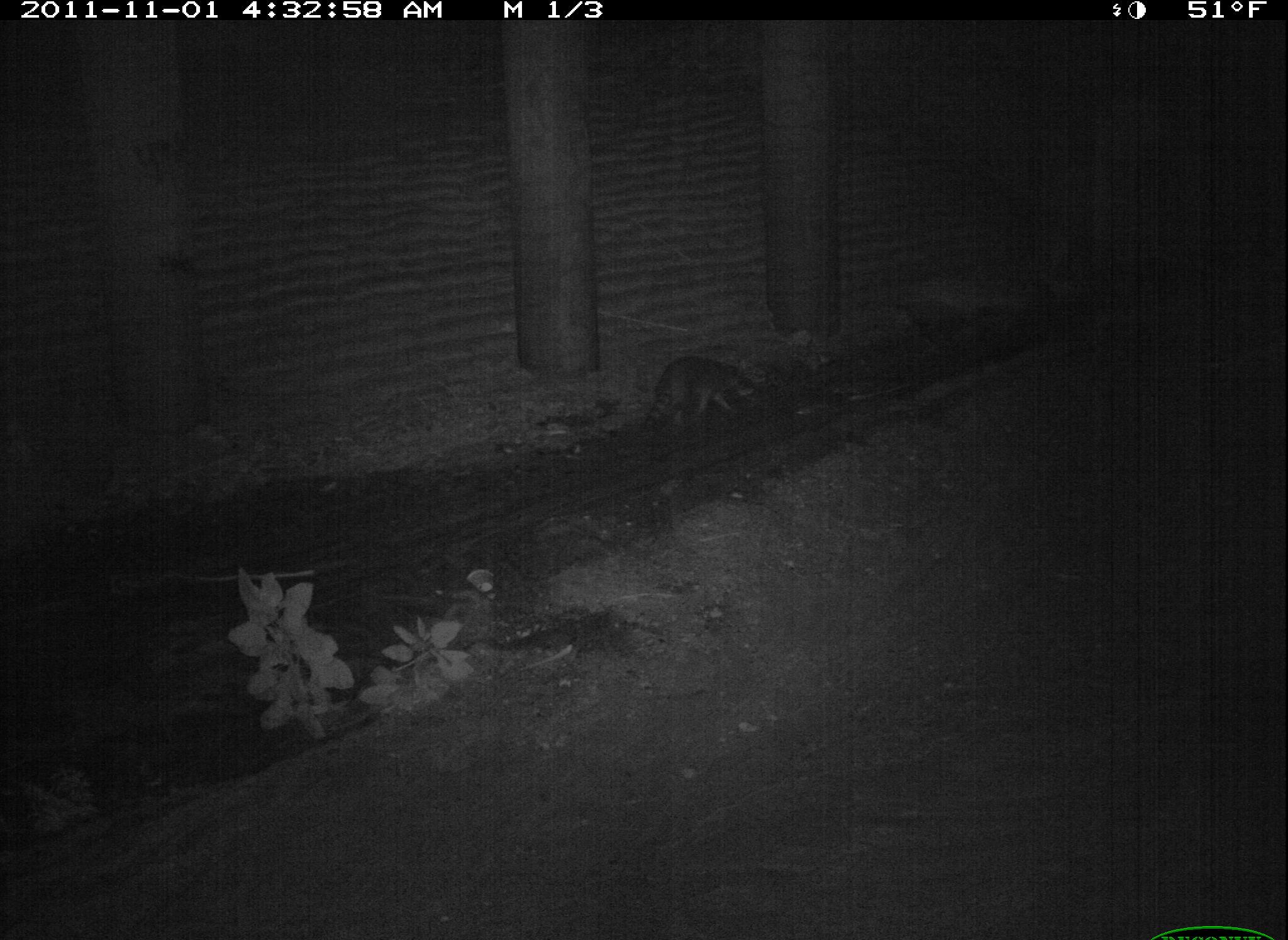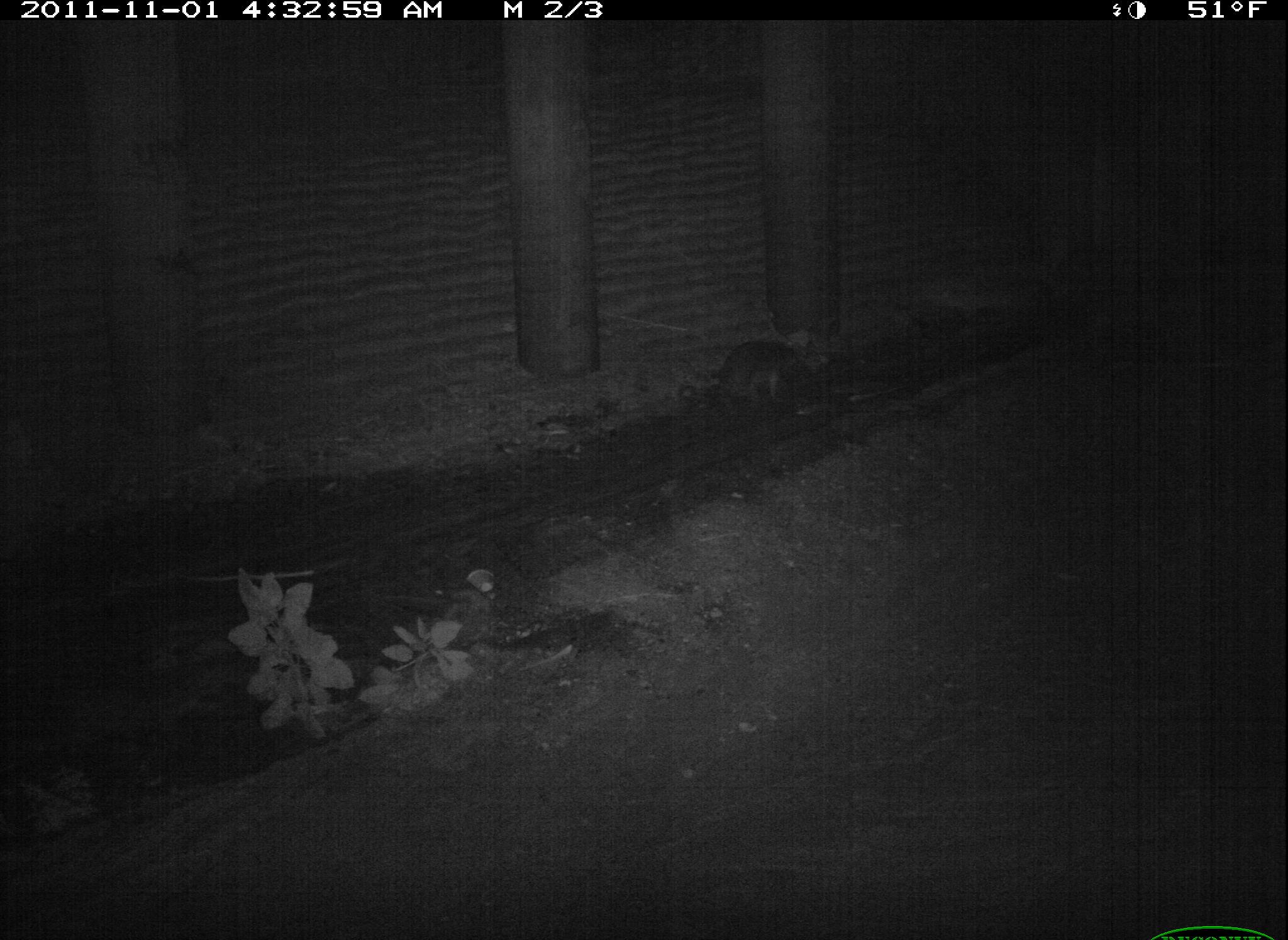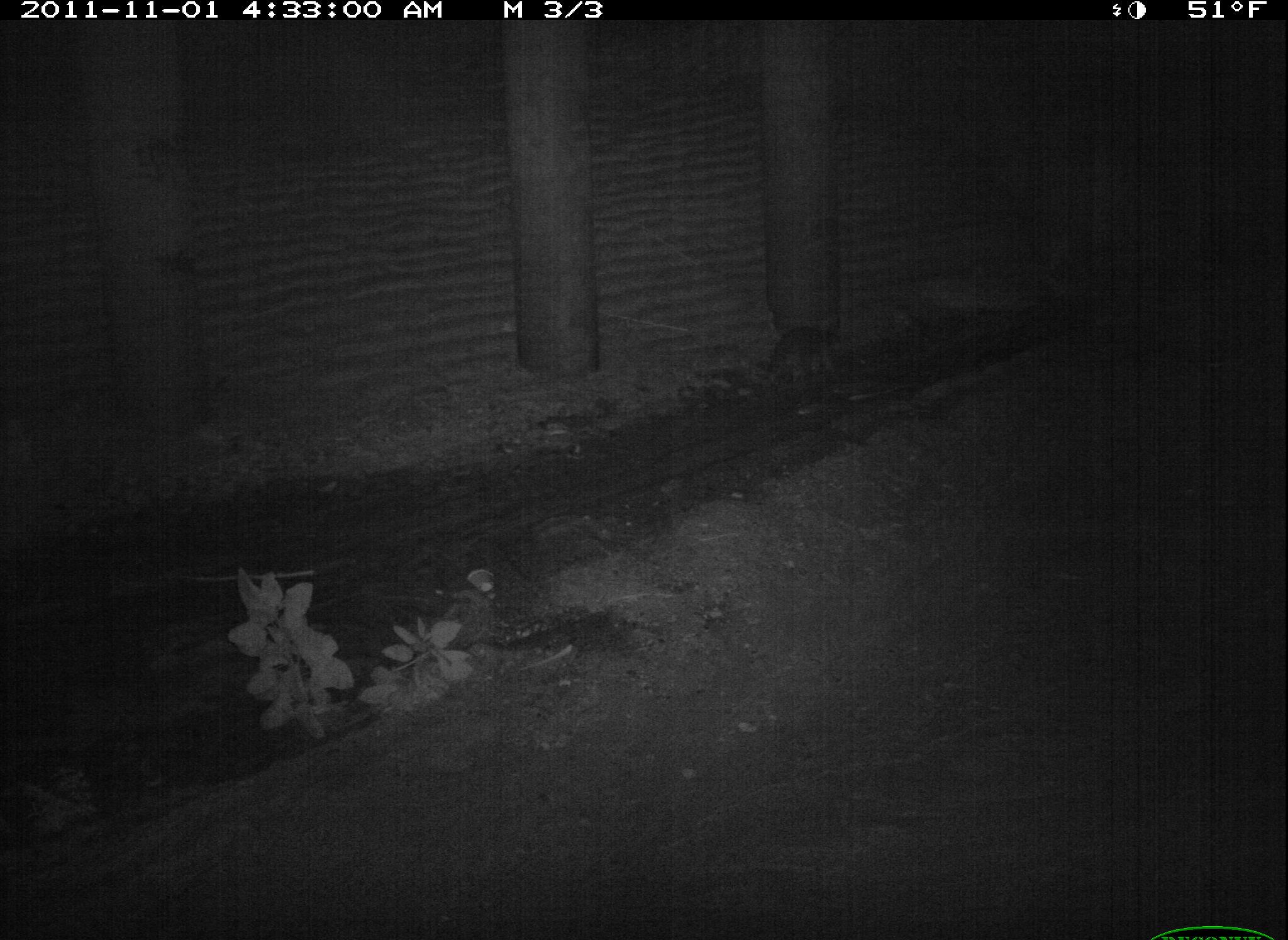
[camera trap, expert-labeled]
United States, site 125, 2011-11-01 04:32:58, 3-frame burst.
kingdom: Animalia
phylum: Chordata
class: Mammalia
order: Carnivora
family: Procyonidae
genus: Procyon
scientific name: Procyon lotor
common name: raccoon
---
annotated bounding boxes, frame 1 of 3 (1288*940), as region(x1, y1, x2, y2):
raccoon: region(634, 350, 765, 444)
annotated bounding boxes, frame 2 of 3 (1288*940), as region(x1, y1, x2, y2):
raccoon: region(708, 331, 815, 425)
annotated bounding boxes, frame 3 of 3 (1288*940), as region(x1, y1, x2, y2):
raccoon: region(757, 316, 854, 398)